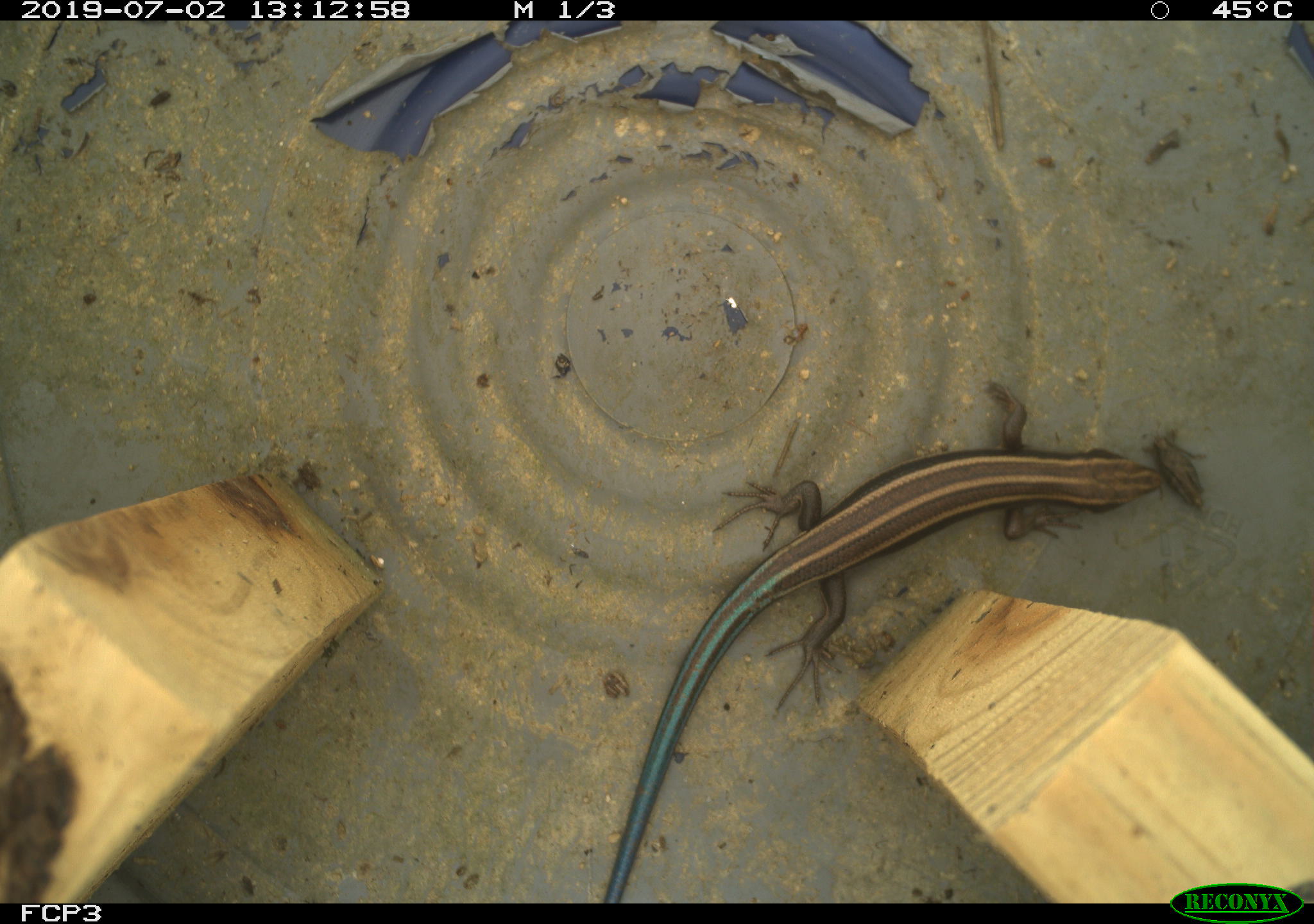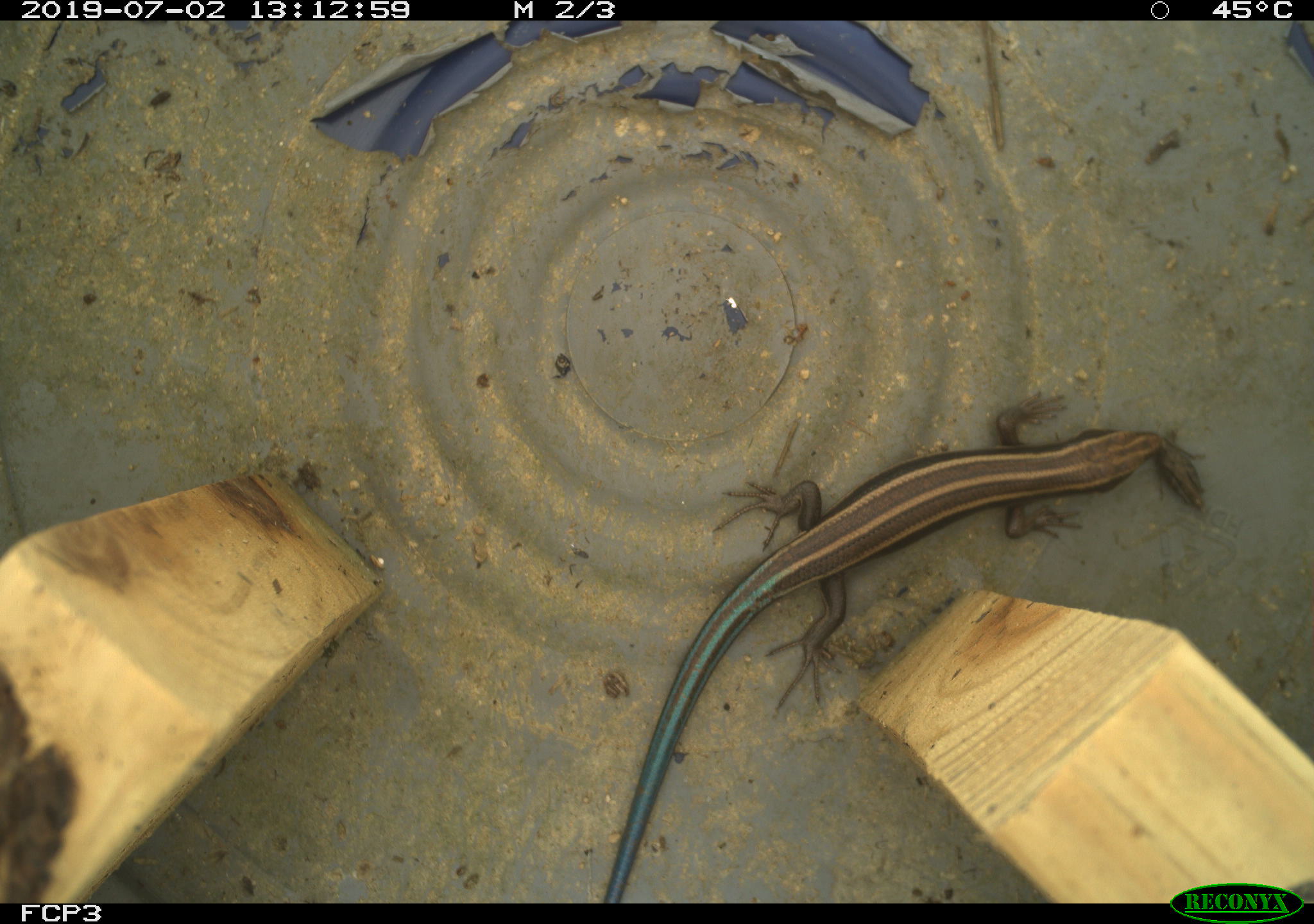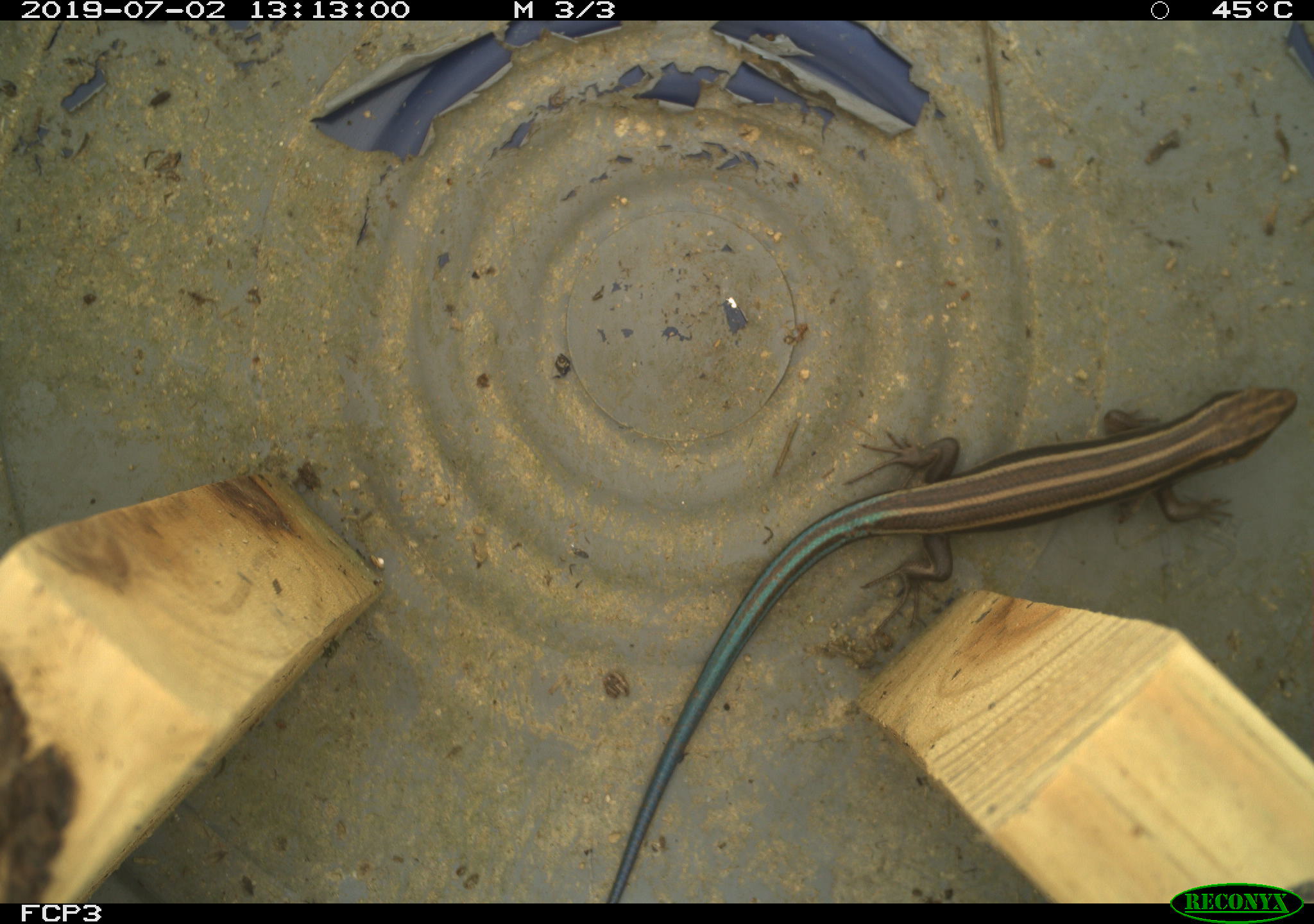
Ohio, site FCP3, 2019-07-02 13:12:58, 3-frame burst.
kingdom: Animalia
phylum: Chordata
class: Reptilia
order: Squamata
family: Scincidae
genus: Plestiodon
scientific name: Plestiodon fasciatus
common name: common five-lined skink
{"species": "common five-lined skink (Plestiodon fasciatus)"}